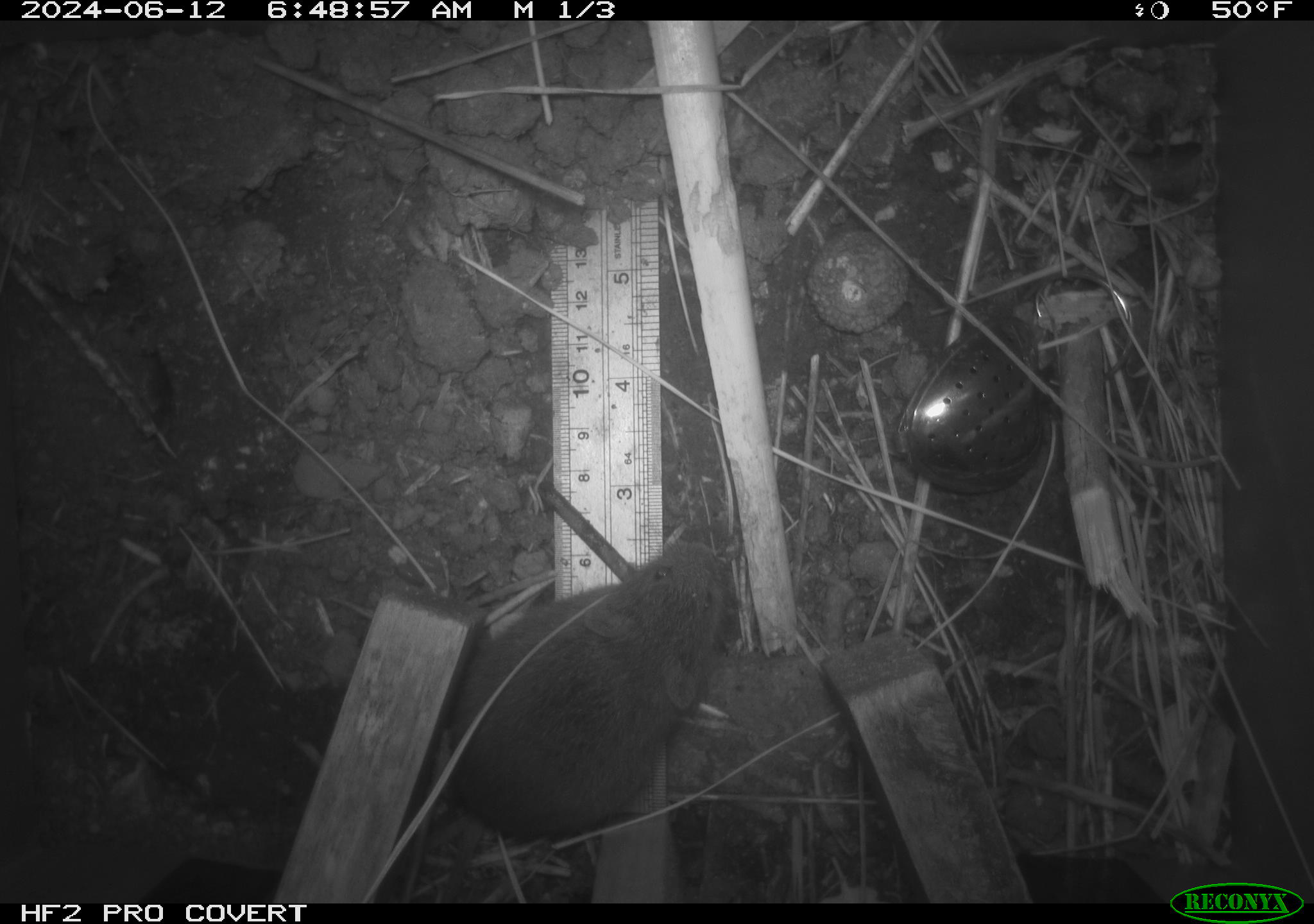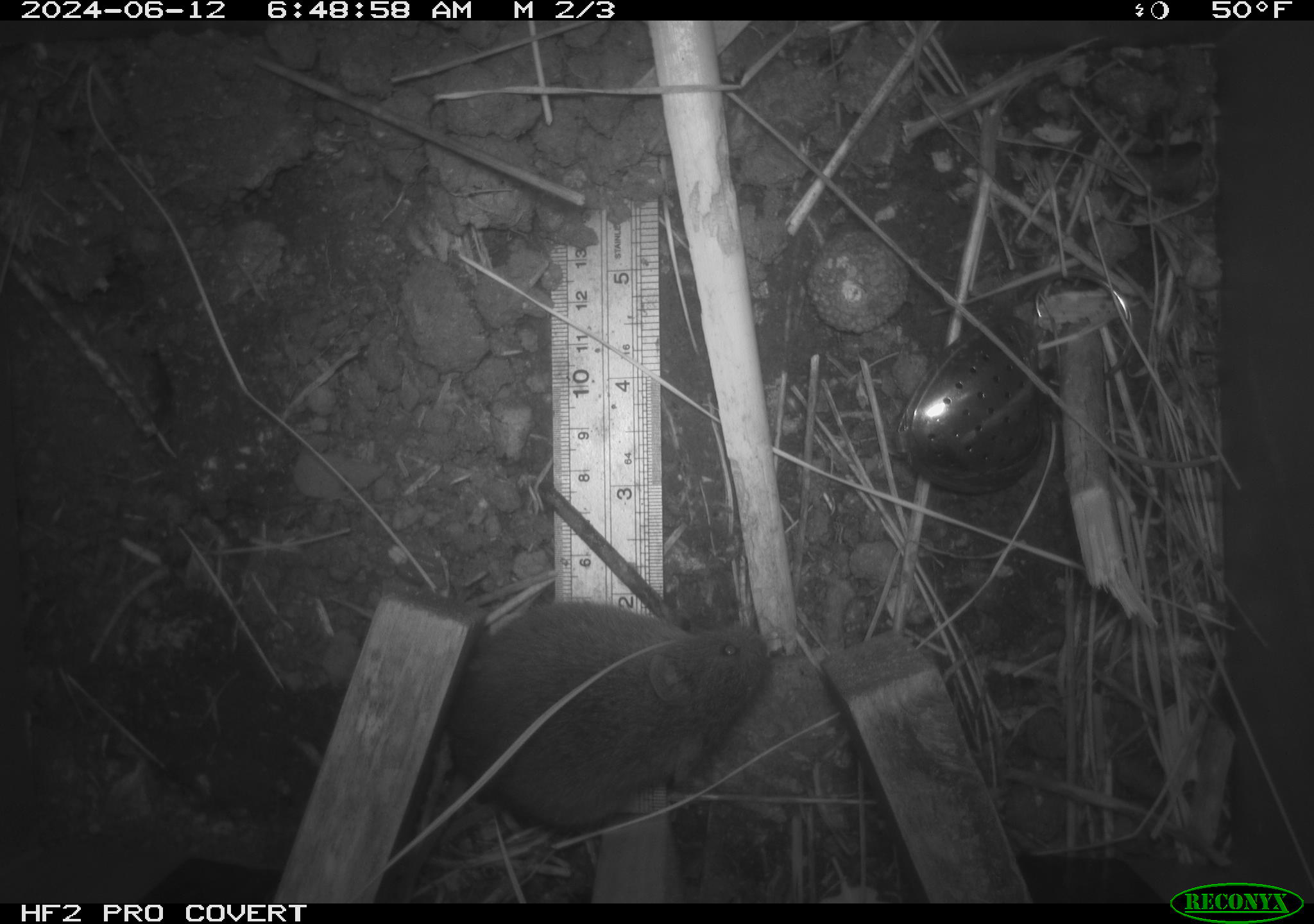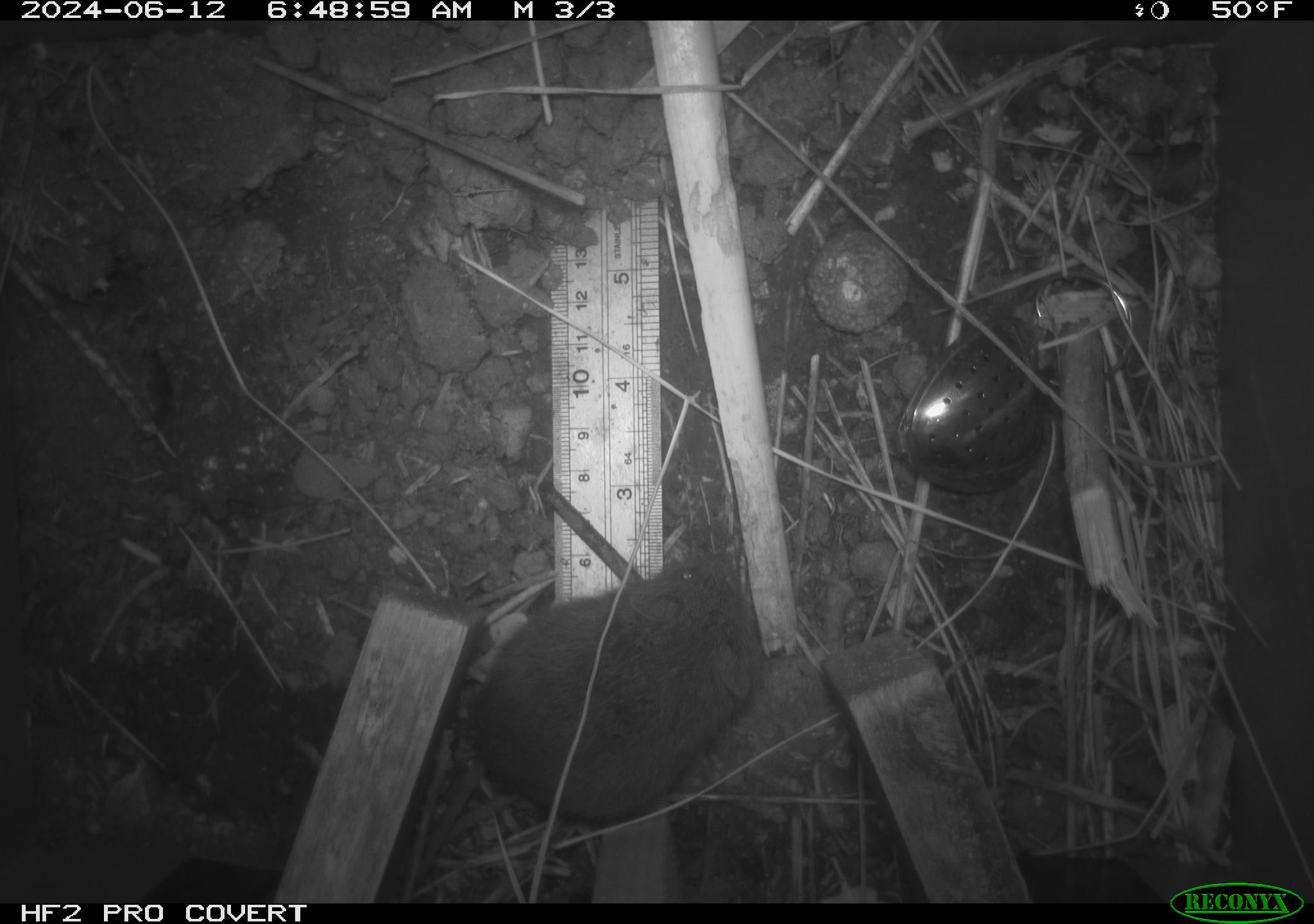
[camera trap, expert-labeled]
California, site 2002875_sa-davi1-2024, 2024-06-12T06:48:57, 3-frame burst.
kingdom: Animalia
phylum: Chordata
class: Mammalia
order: Rodentia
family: Cricetidae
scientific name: Arvicolinae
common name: voles, lemmings, and muskrats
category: arvicolinae subfamily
Arvicolinae subfamily (voles, lemmings, and muskrats) (Arvicolinae).